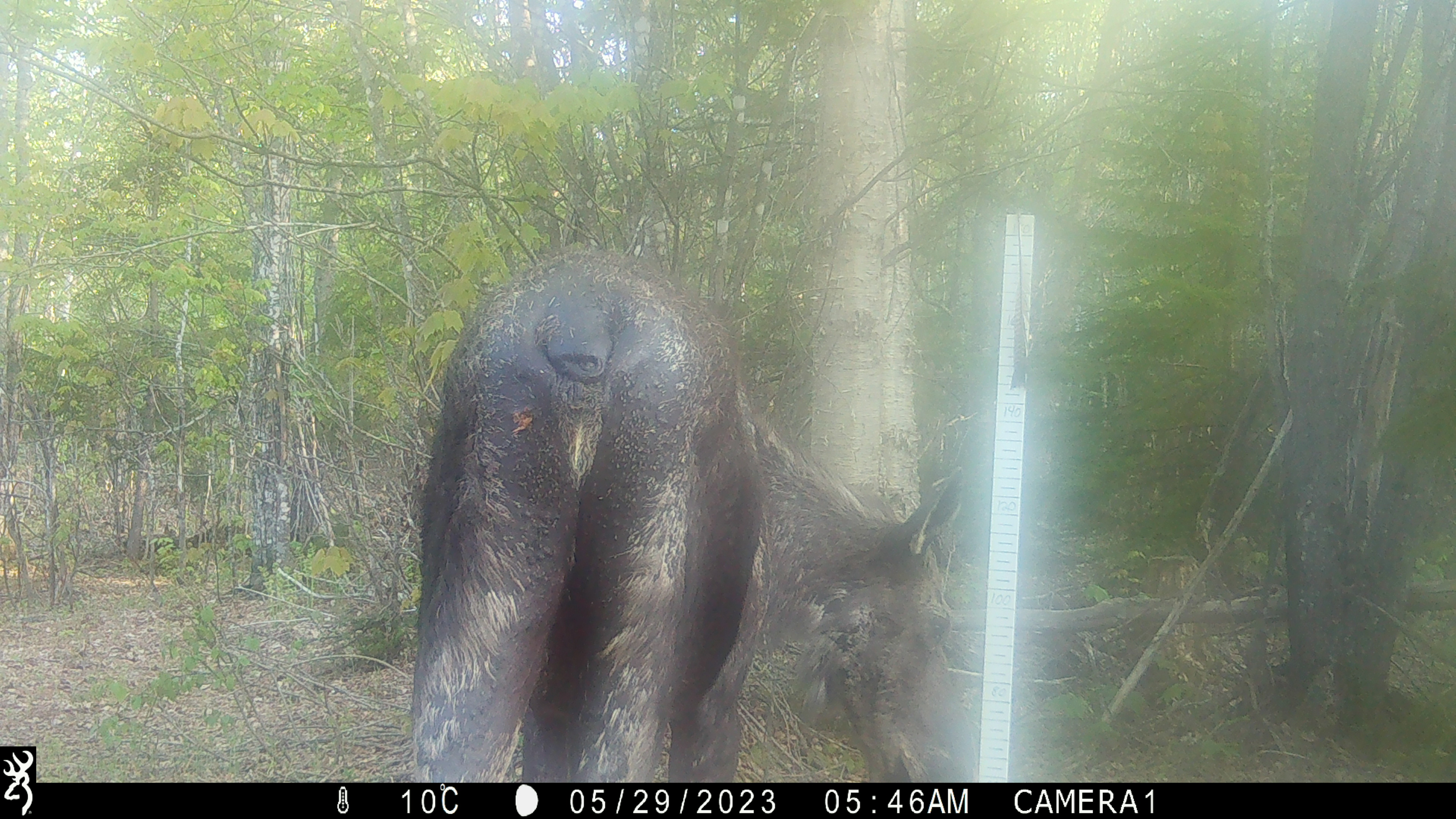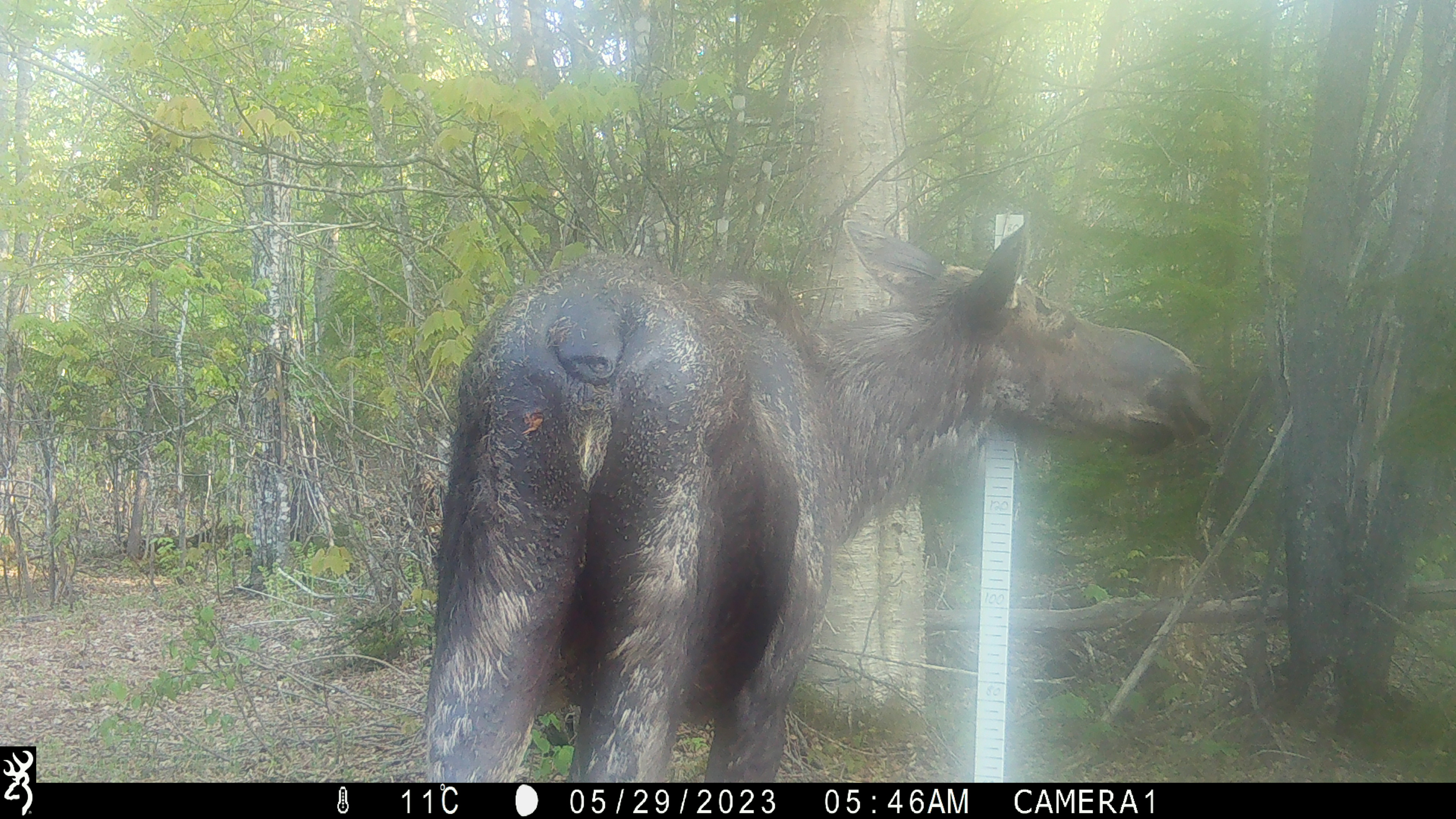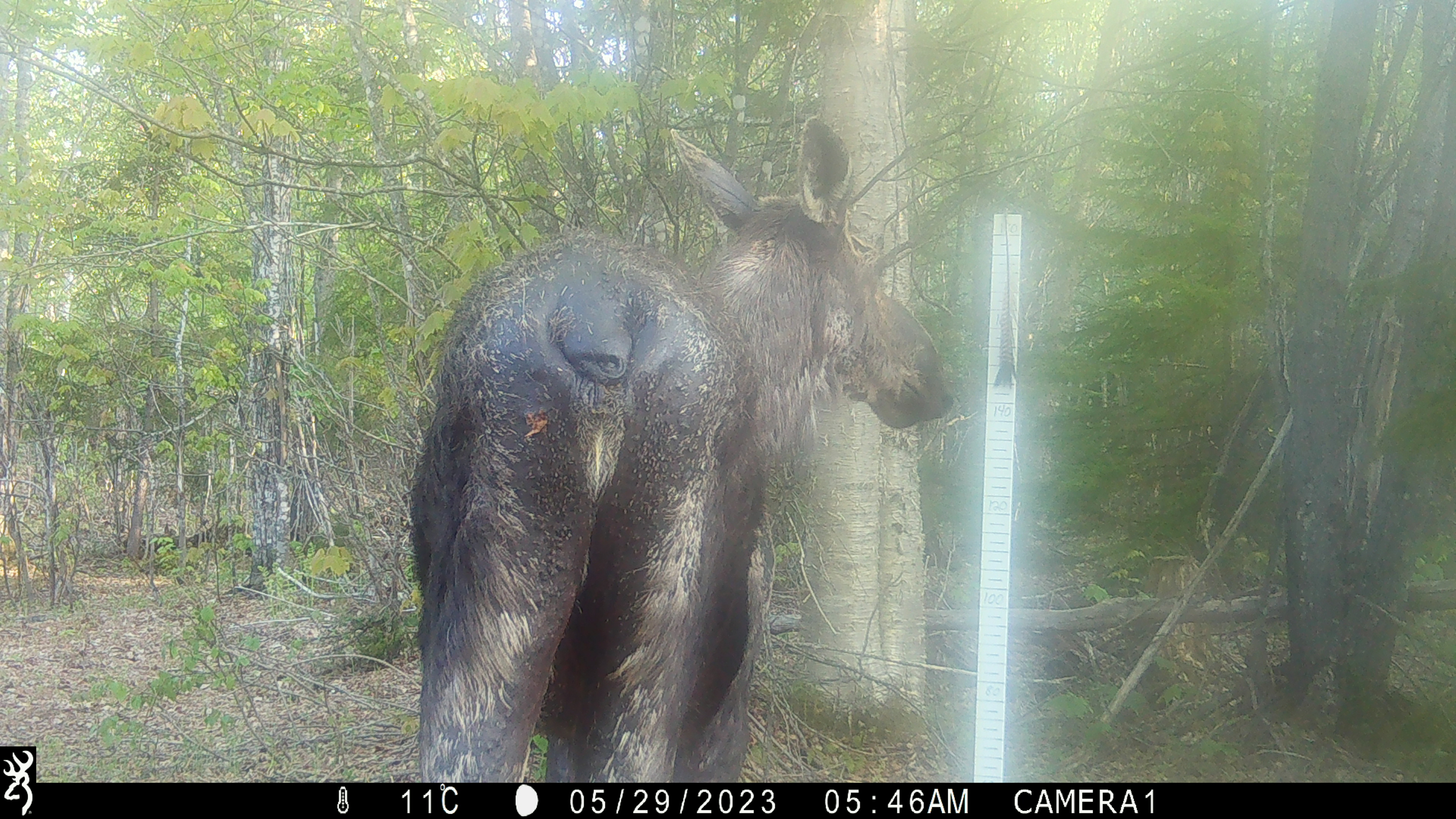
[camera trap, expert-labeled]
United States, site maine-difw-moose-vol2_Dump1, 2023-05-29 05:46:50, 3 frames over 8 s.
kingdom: Animalia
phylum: Chordata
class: Mammalia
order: Artiodactyla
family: Cervidae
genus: Alces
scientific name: Alces alces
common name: moose